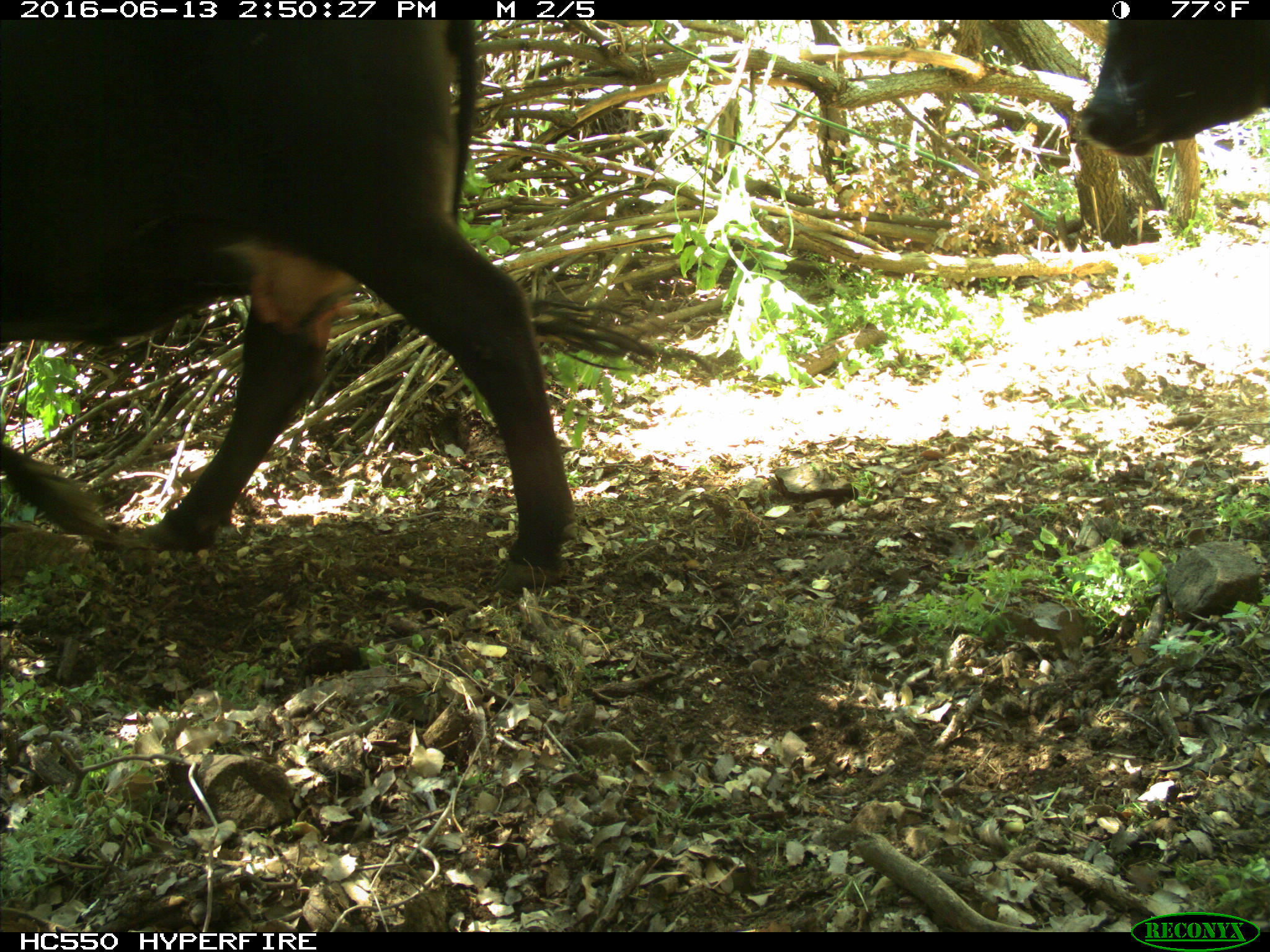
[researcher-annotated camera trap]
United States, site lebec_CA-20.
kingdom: Animalia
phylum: Chordata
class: Mammalia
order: Artiodactyla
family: Bovidae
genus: Bos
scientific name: Bos taurus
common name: domestic cow